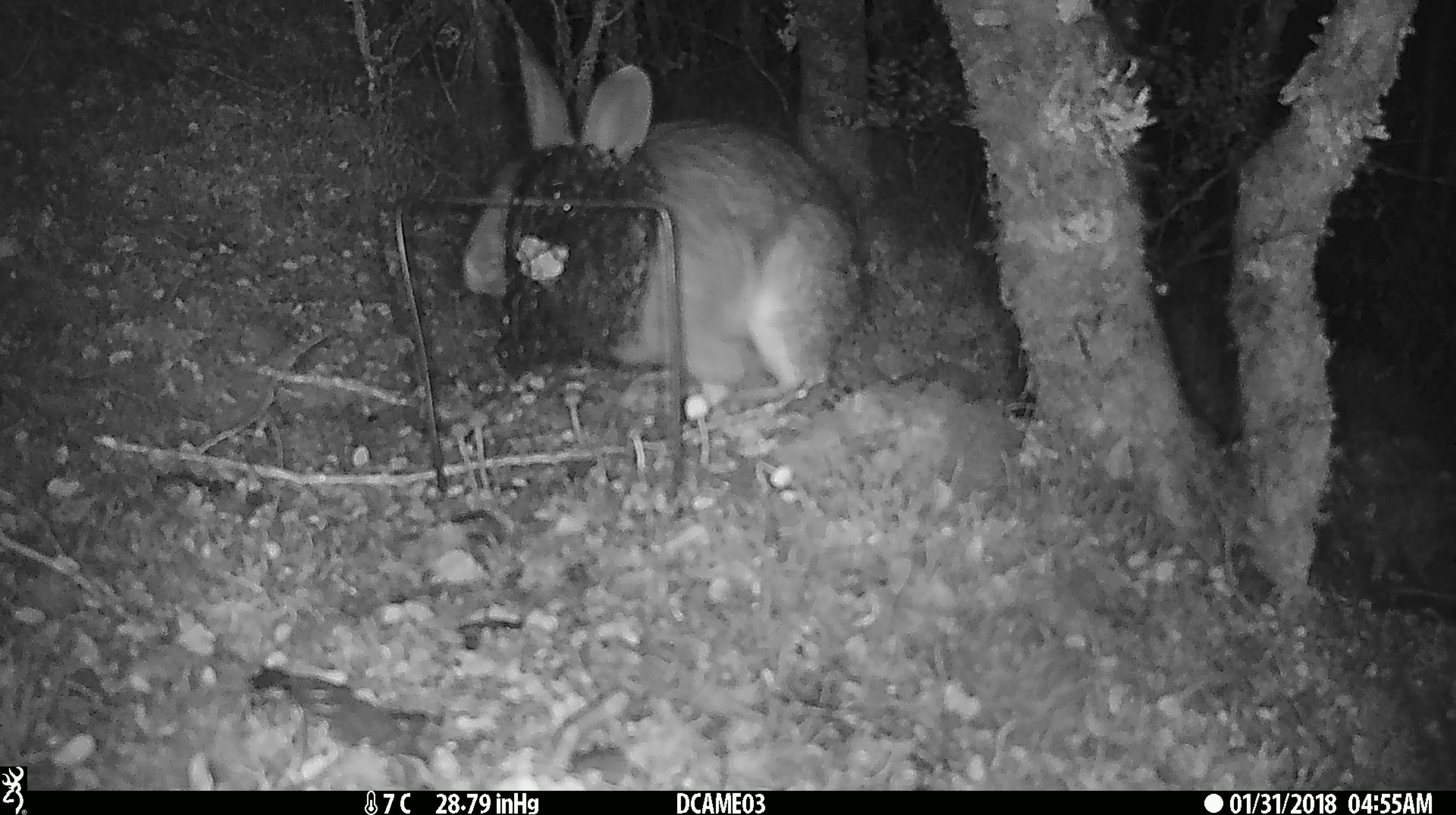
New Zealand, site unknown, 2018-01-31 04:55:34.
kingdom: Animalia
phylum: Chordata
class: Mammalia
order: Lagomorpha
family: Leporidae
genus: Oryctolagus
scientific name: Oryctolagus cuniculus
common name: european rabbit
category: rabbit